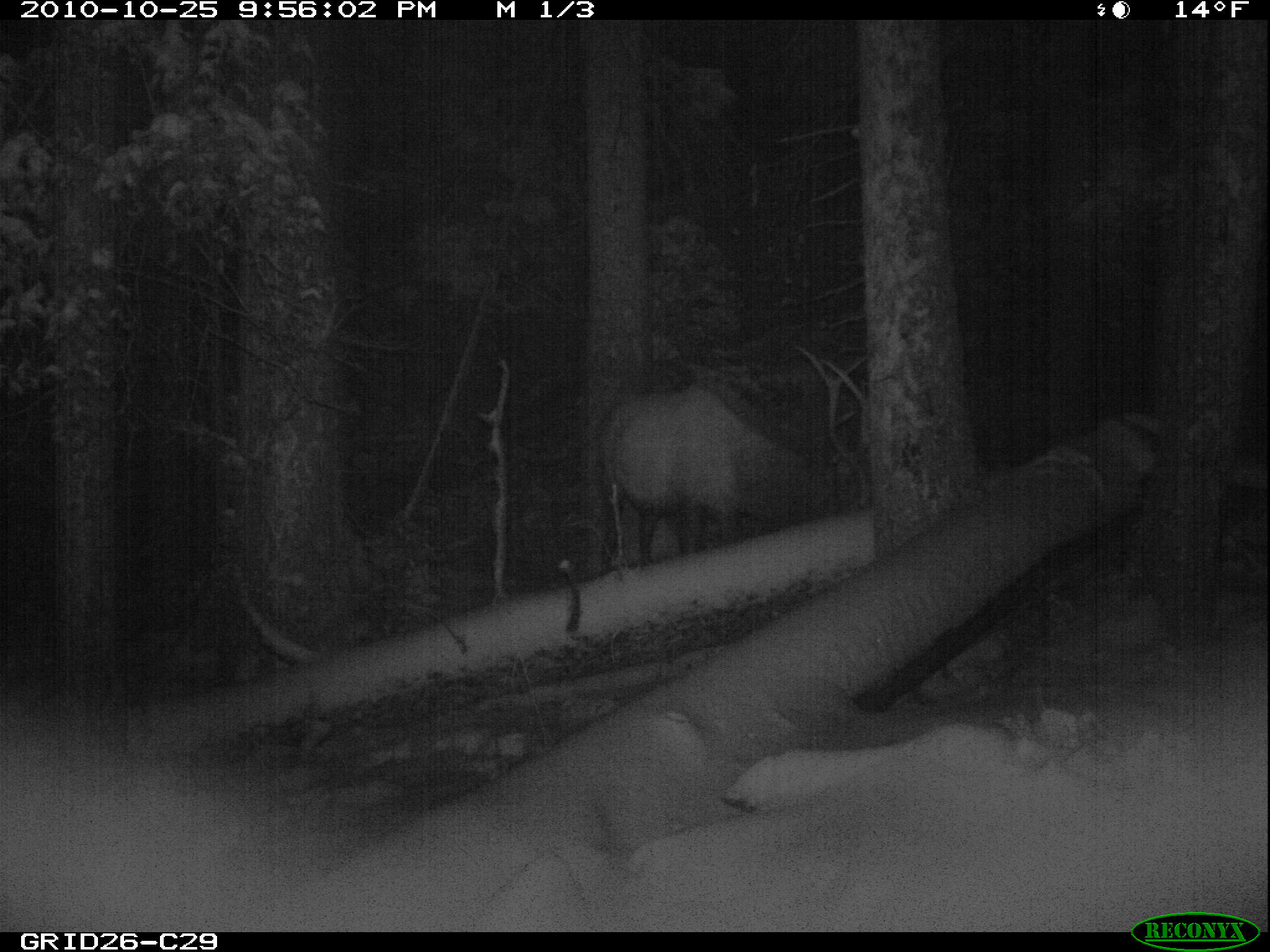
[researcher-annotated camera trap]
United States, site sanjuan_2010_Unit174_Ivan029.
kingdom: Animalia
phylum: Chordata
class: Mammalia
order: Artiodactyla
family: Cervidae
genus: Cervus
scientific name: Cervus elaphus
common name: red deer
Cervus elaphus (red deer).